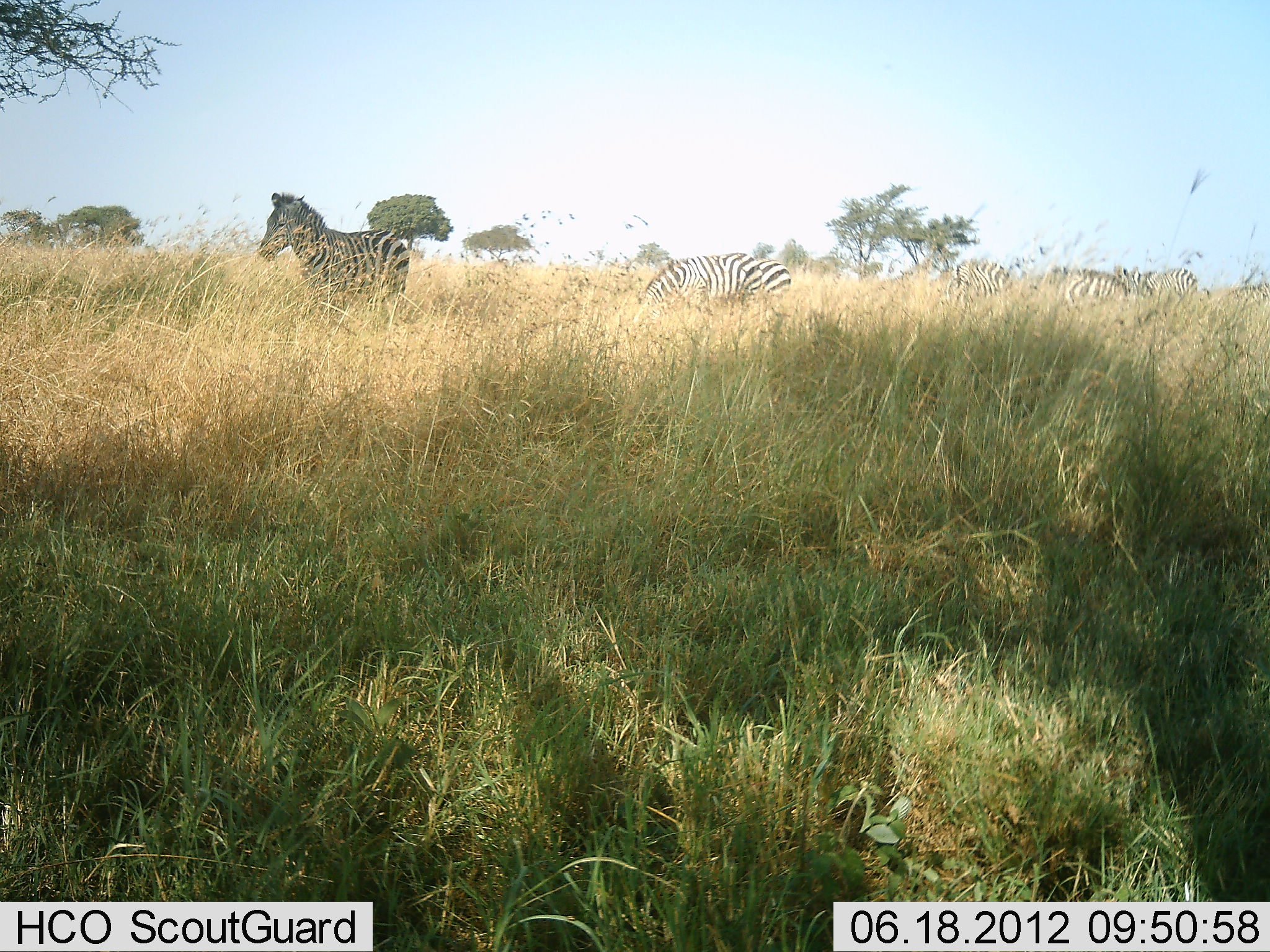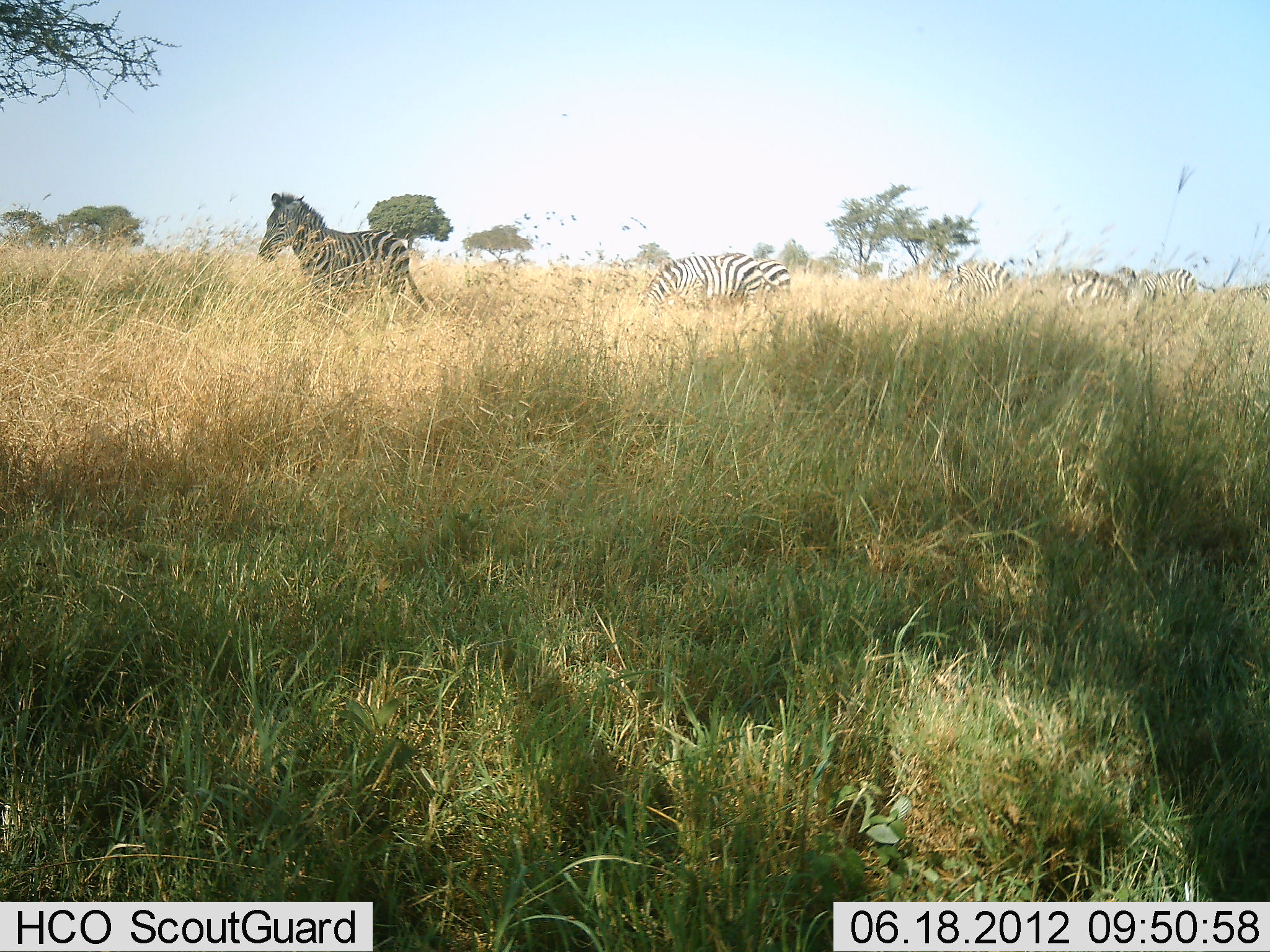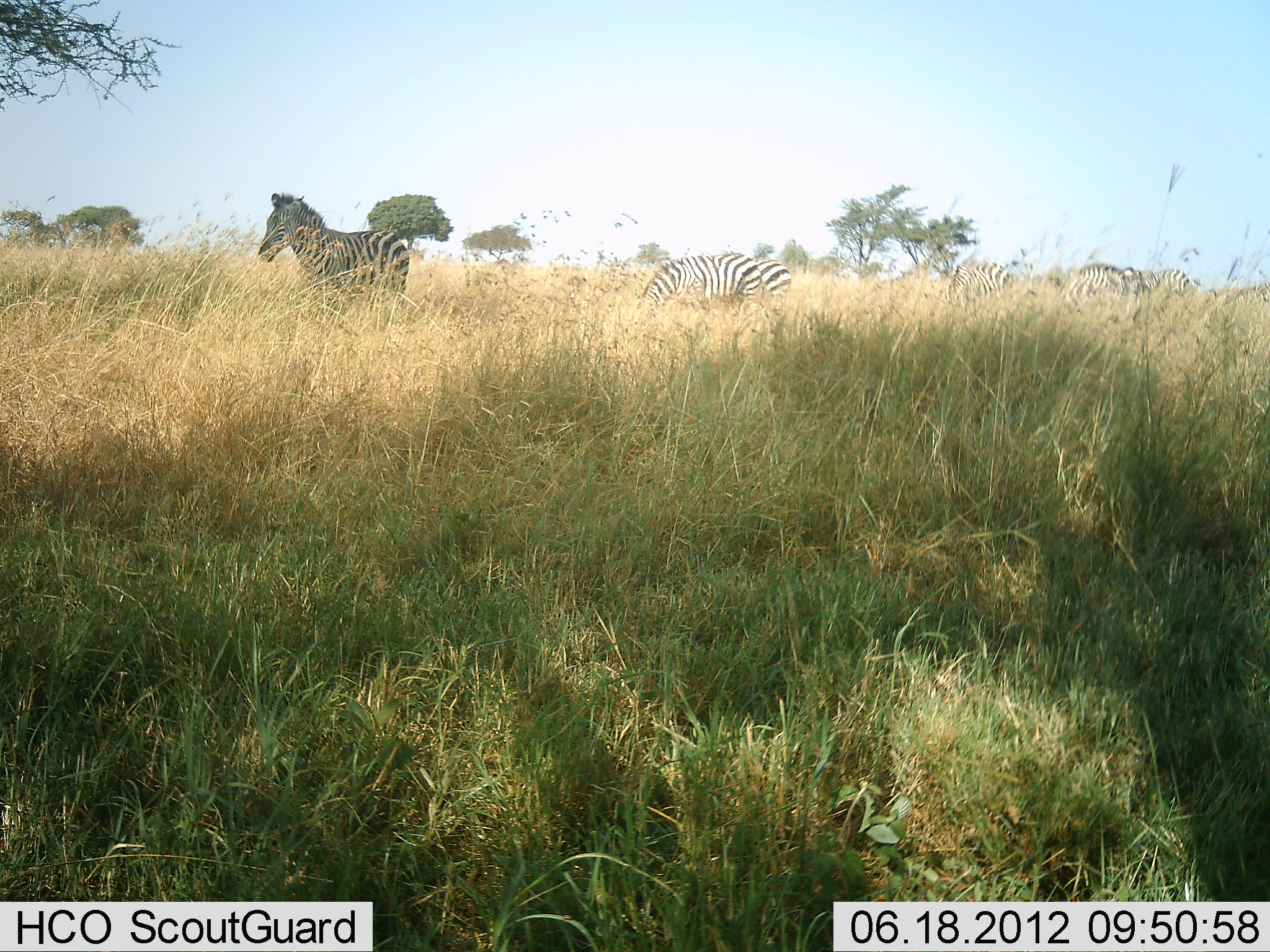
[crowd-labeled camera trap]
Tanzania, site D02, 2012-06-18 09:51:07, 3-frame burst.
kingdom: Animalia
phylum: Chordata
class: Mammalia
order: Perissodactyla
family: Equidae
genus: Equus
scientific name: Equus quagga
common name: plains zebra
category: zebra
Zebra (plains zebra) (Equus quagga), count 6. Behavior (volunteer vote fractions): standing 100%, resting 0%, moving 10%, interacting 10%. Young present (vote fraction): 0%. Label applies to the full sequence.